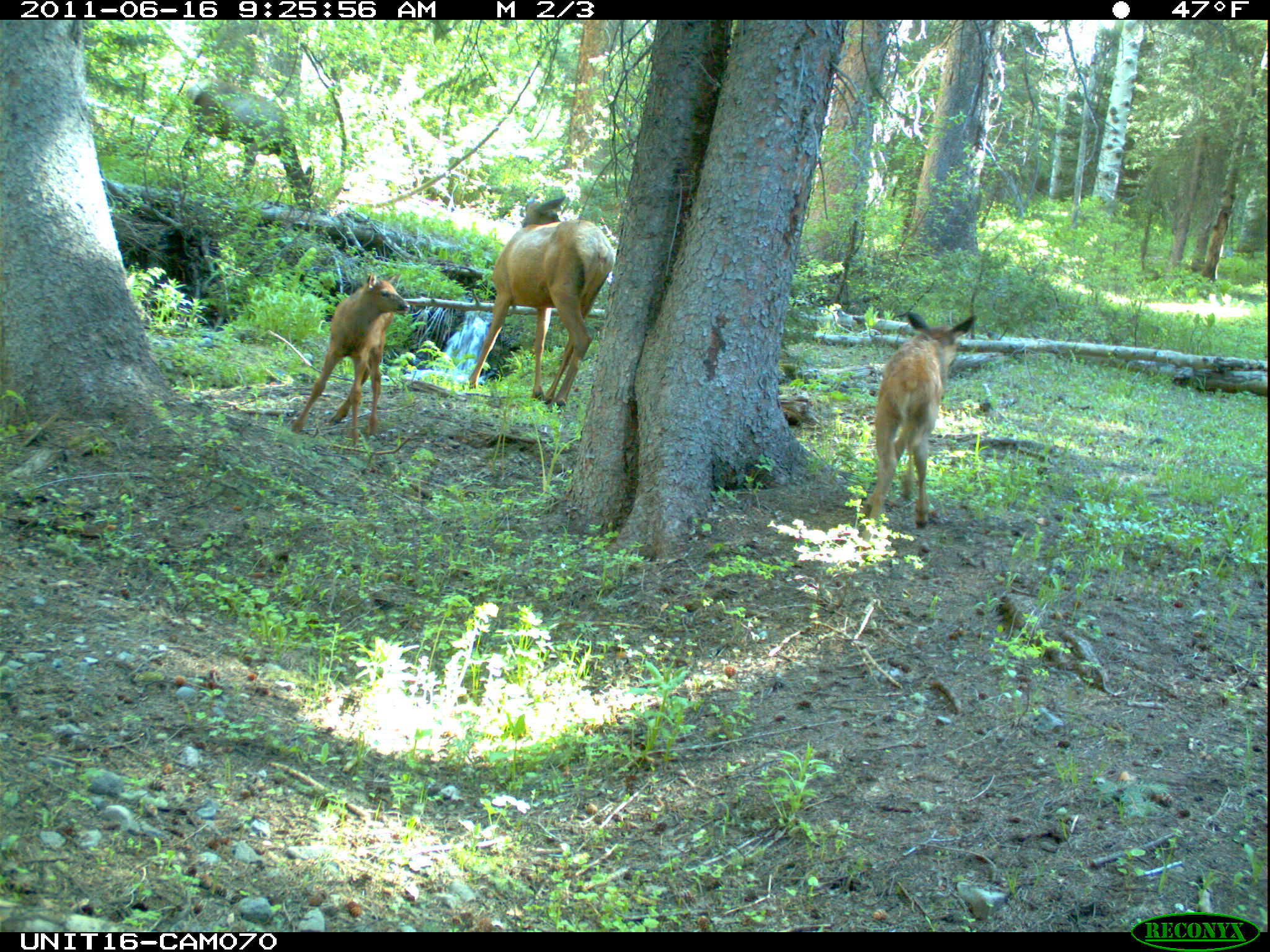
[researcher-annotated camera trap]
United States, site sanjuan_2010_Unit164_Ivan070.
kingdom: Animalia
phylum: Chordata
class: Mammalia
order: Artiodactyla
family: Cervidae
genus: Cervus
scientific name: Cervus elaphus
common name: red deer